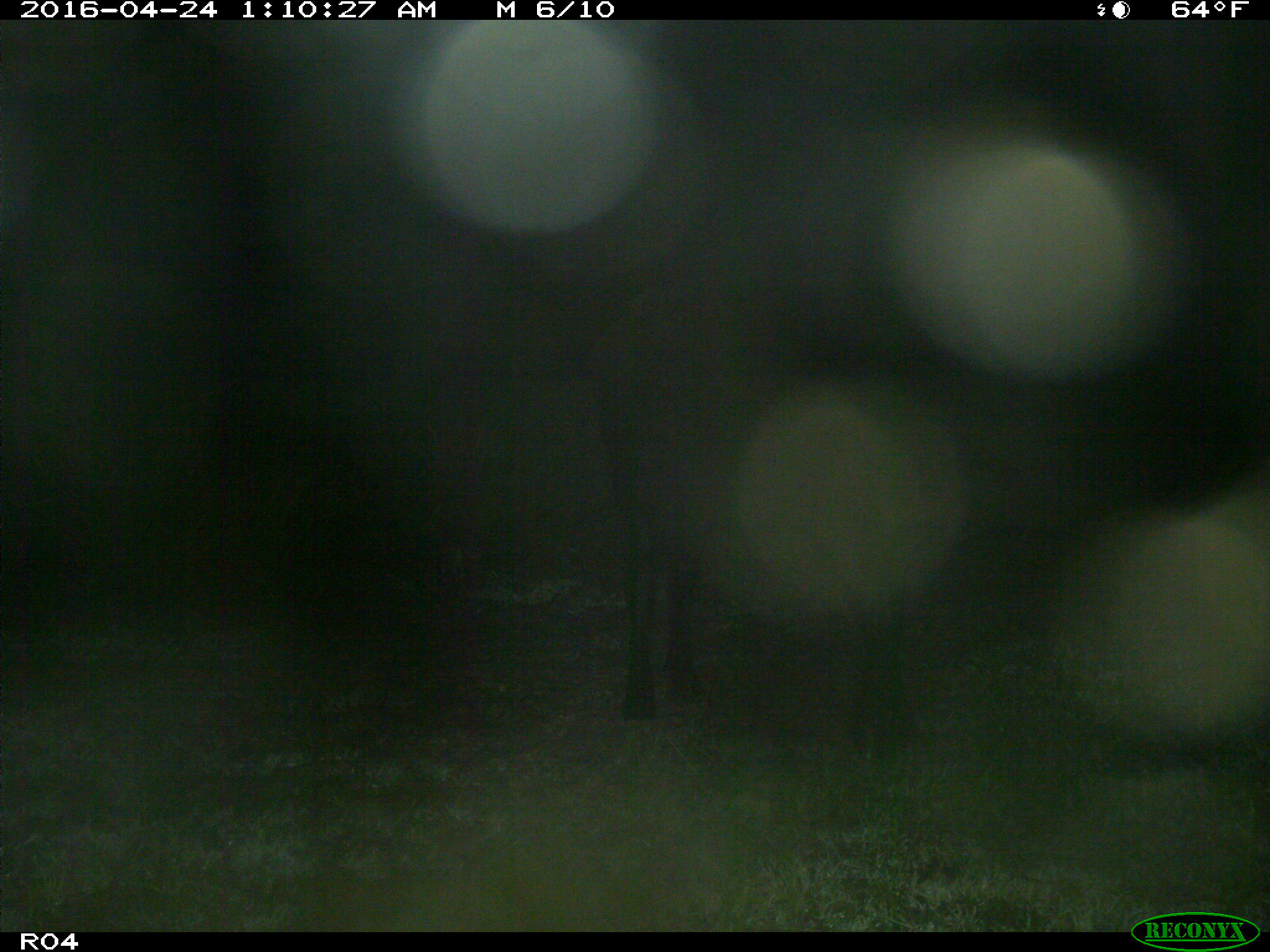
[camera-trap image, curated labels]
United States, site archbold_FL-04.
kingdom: Animalia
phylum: Chordata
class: Mammalia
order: Artiodactyla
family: Bovidae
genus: Bos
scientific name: Bos taurus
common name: domestic cow